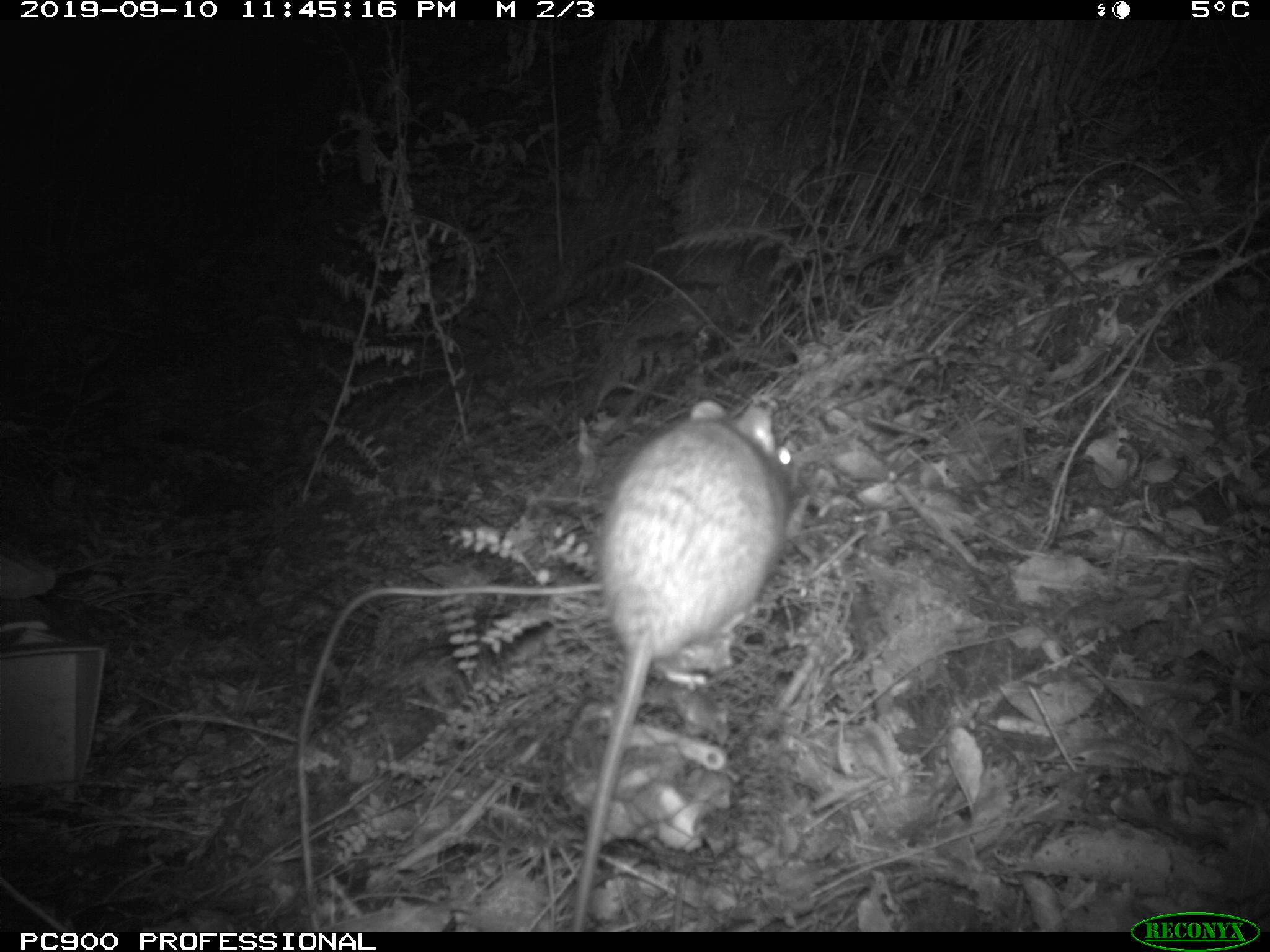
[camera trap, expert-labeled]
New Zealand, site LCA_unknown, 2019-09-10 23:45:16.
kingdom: Animalia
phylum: Chordata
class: Mammalia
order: Rodentia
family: Muridae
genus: Rattus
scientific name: Rattus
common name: rat